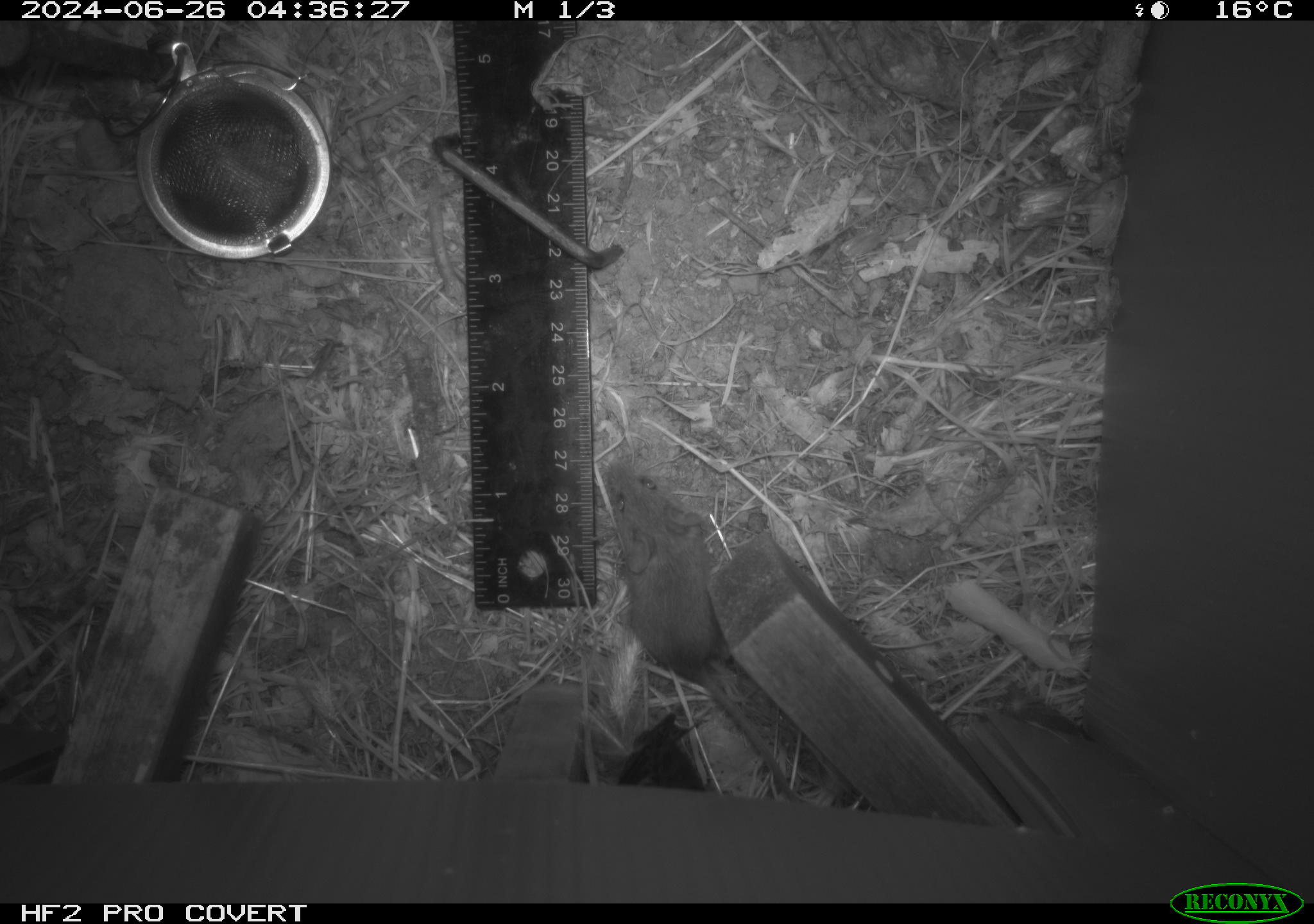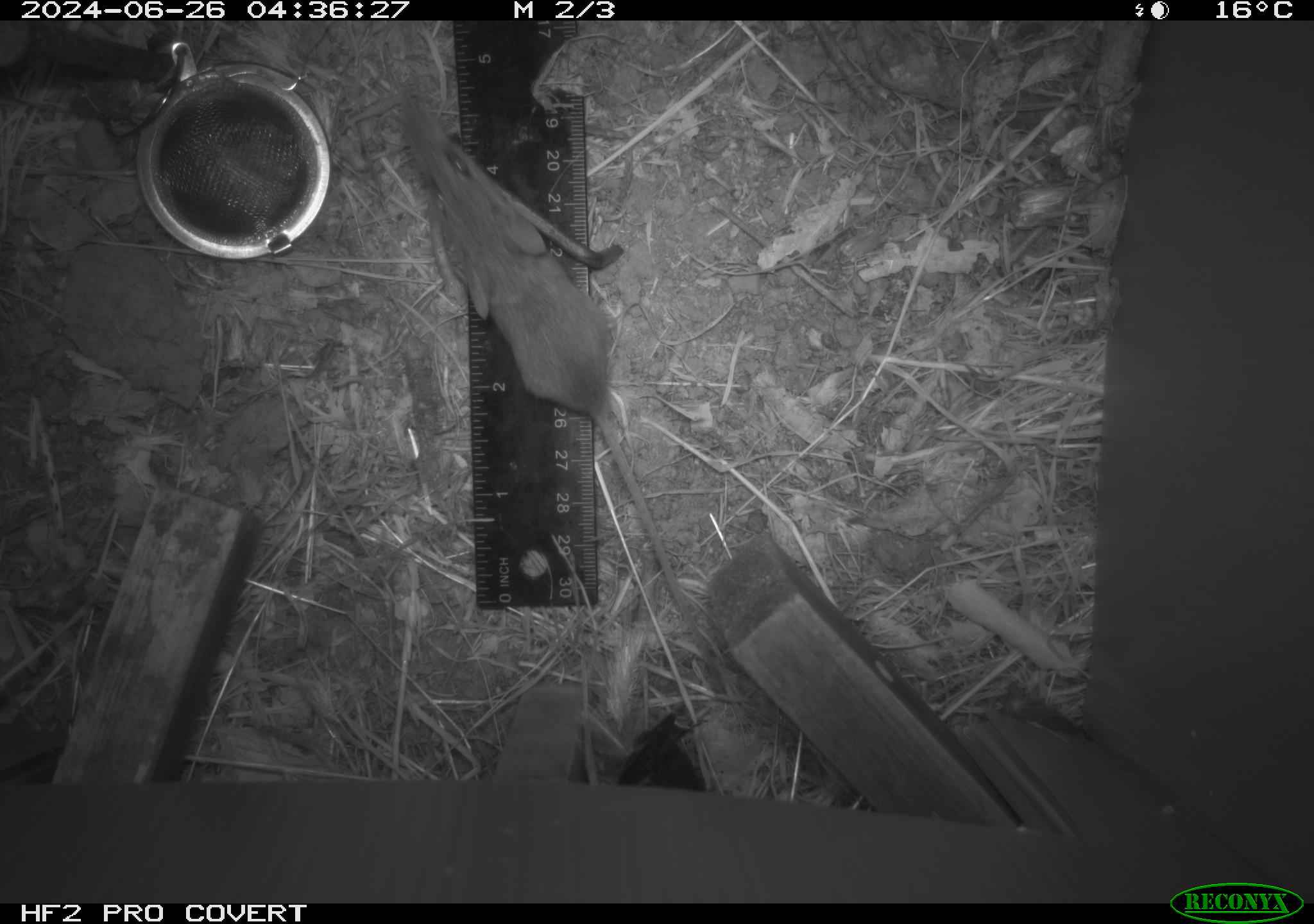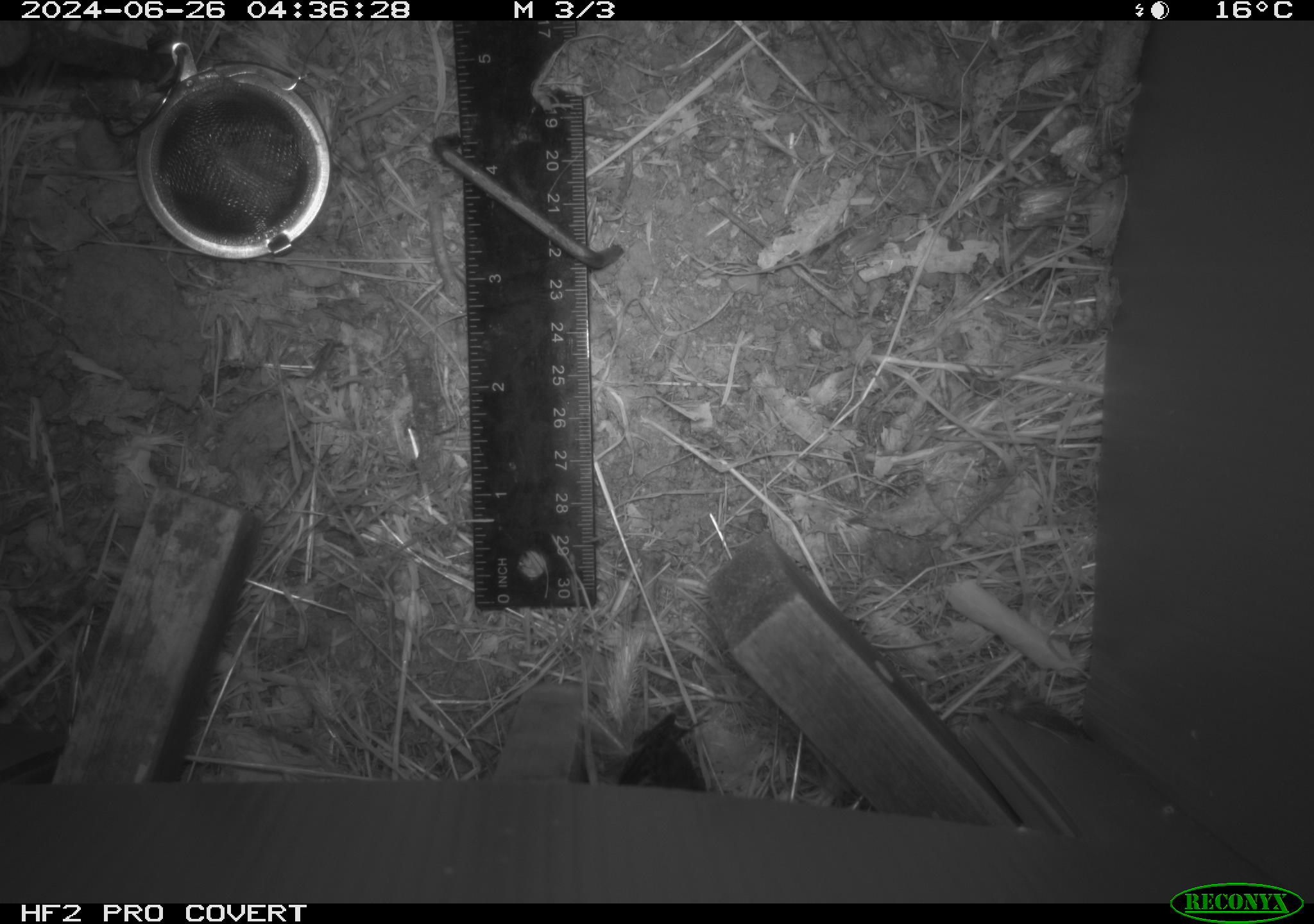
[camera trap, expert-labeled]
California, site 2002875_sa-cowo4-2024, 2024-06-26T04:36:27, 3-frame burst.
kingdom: Animalia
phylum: Chordata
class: Mammalia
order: Rodentia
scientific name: Rodentia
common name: mouse species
Mouse species (Rodentia).